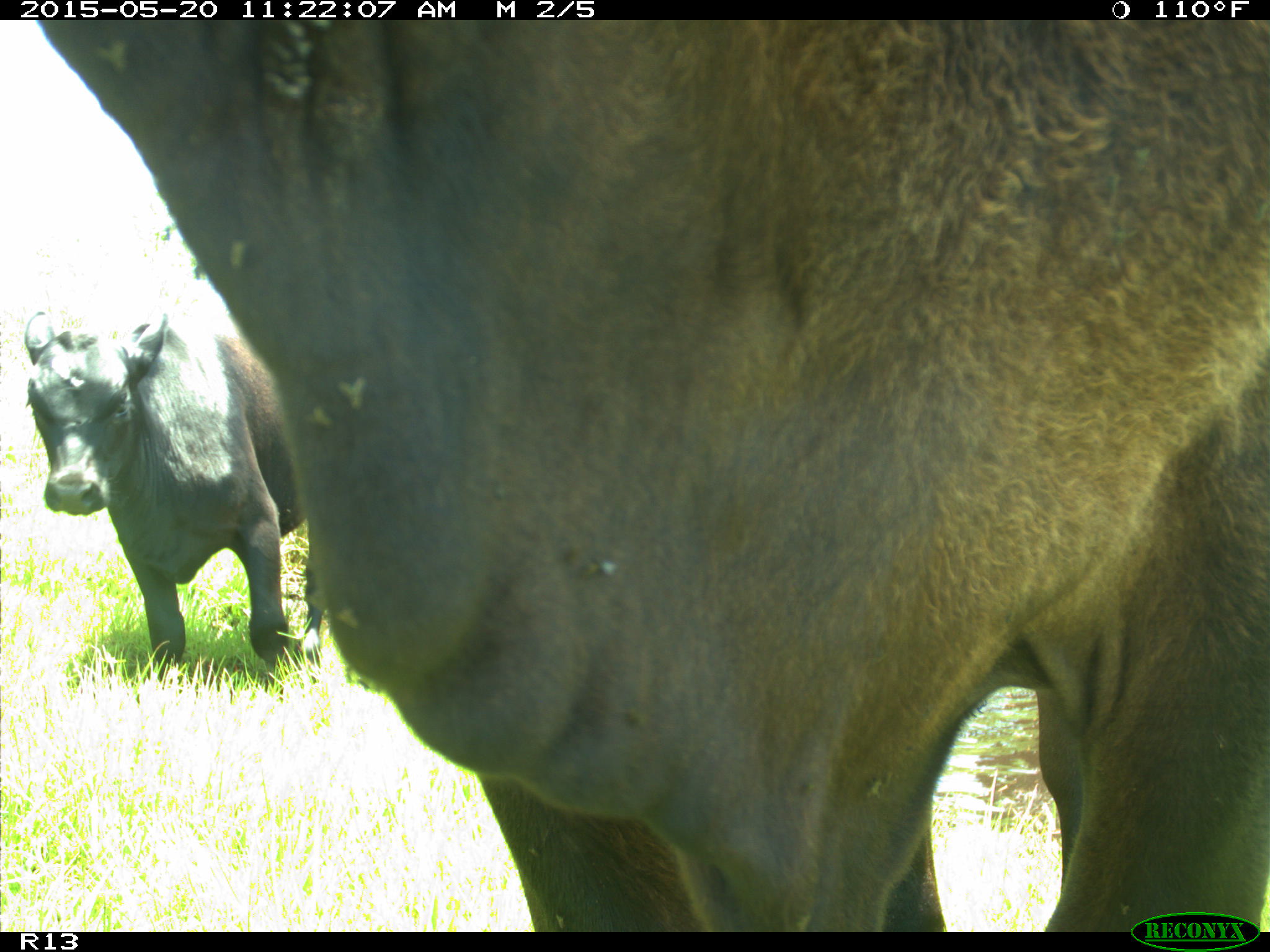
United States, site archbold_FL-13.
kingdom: Animalia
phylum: Chordata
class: Mammalia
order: Artiodactyla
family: Bovidae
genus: Bos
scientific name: Bos taurus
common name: domestic cow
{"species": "Bos taurus (domestic cow)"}